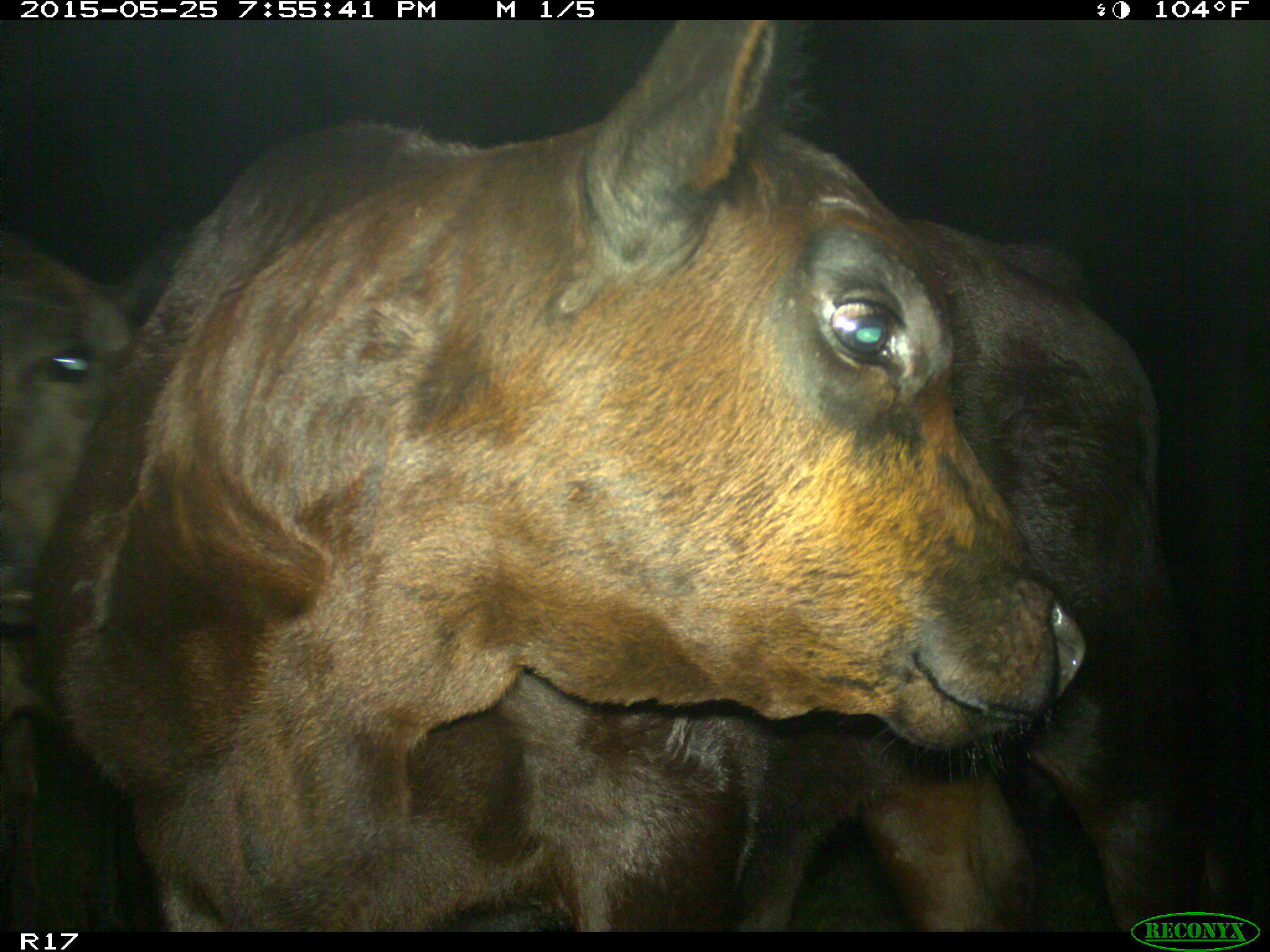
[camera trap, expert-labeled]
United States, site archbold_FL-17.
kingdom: Animalia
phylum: Chordata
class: Mammalia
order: Artiodactyla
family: Bovidae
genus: Bos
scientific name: Bos taurus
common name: domestic cow